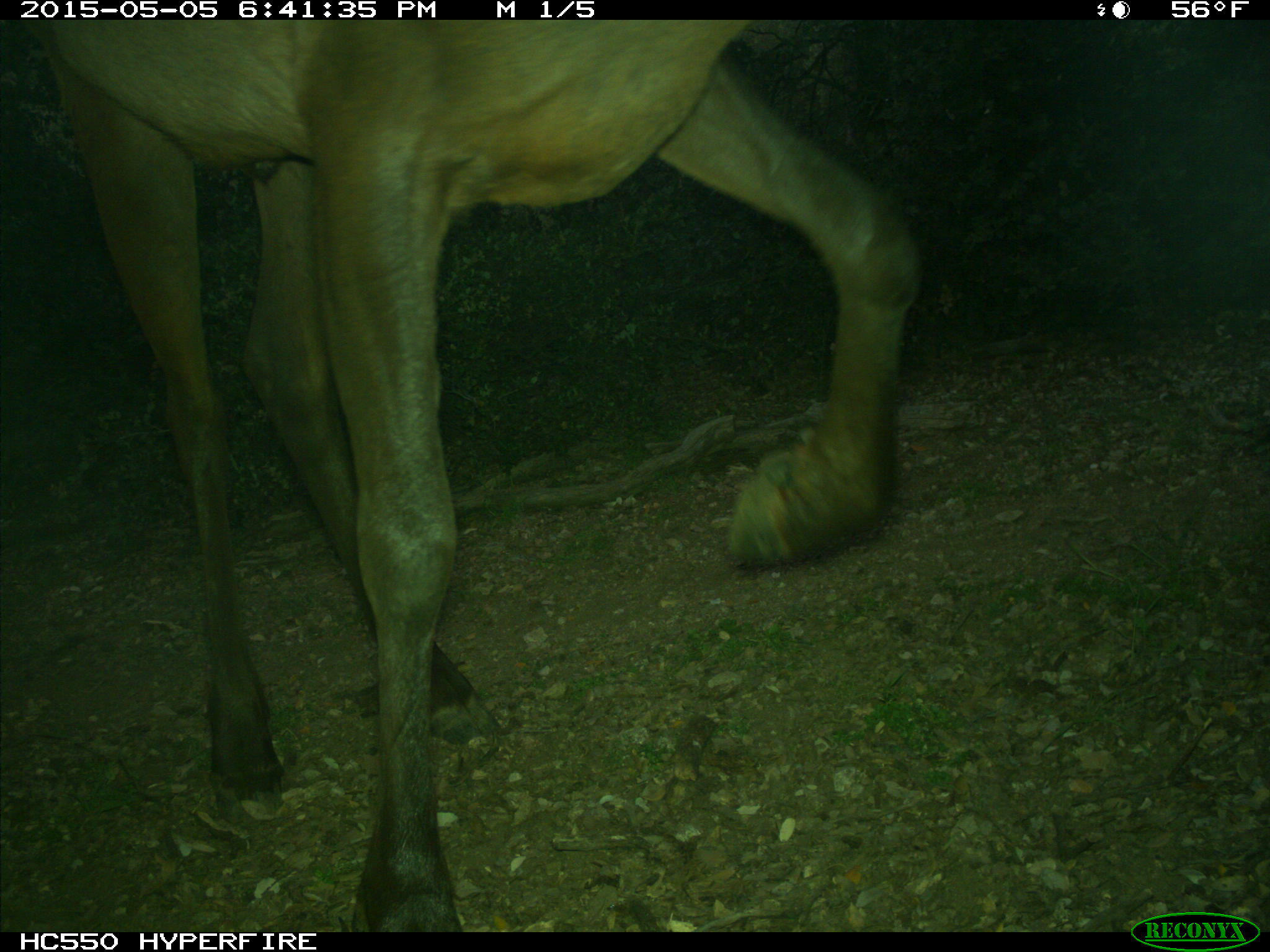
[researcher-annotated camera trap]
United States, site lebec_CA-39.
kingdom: Animalia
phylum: Chordata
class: Mammalia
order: Artiodactyla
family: Cervidae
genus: Cervus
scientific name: Cervus canadensis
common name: elk